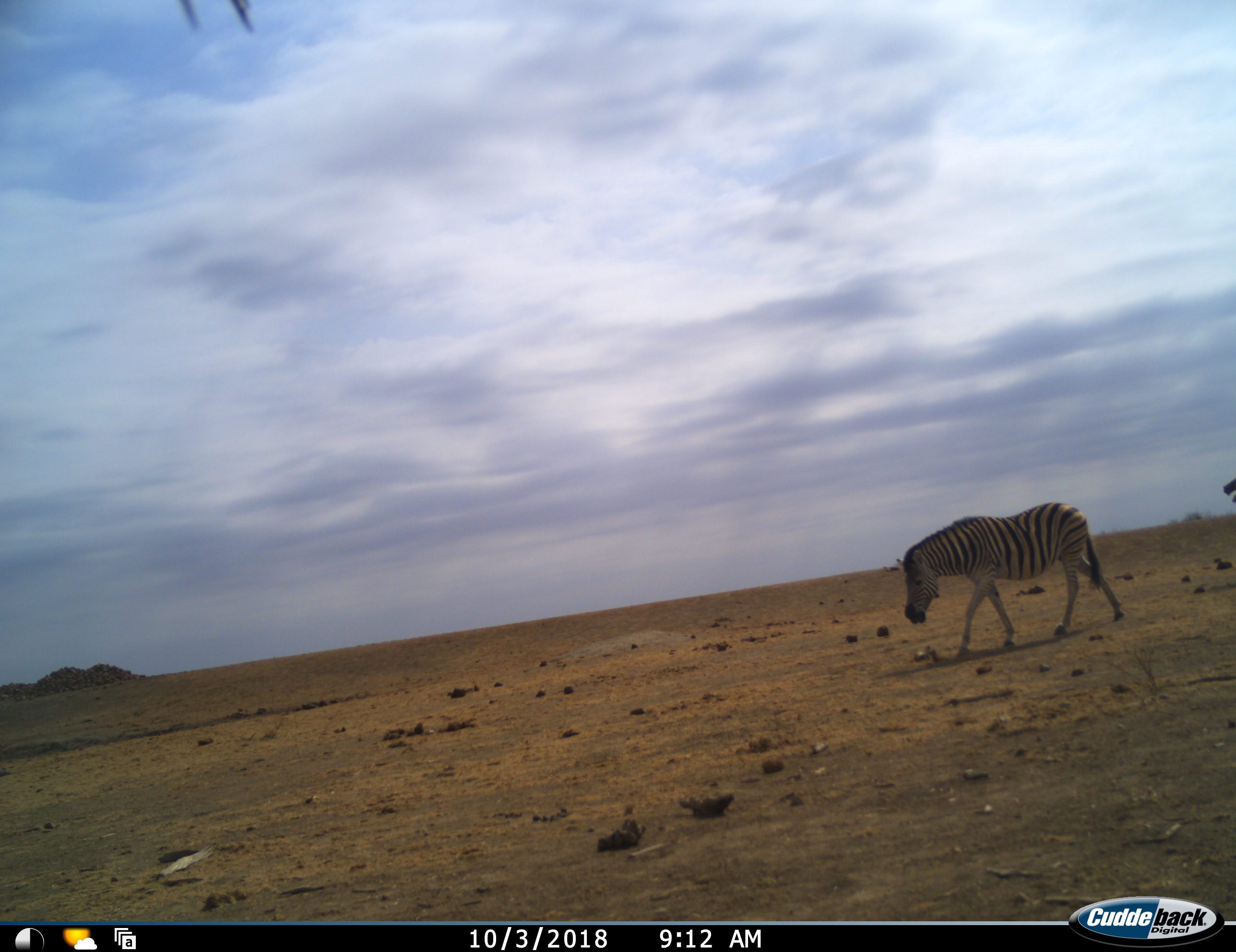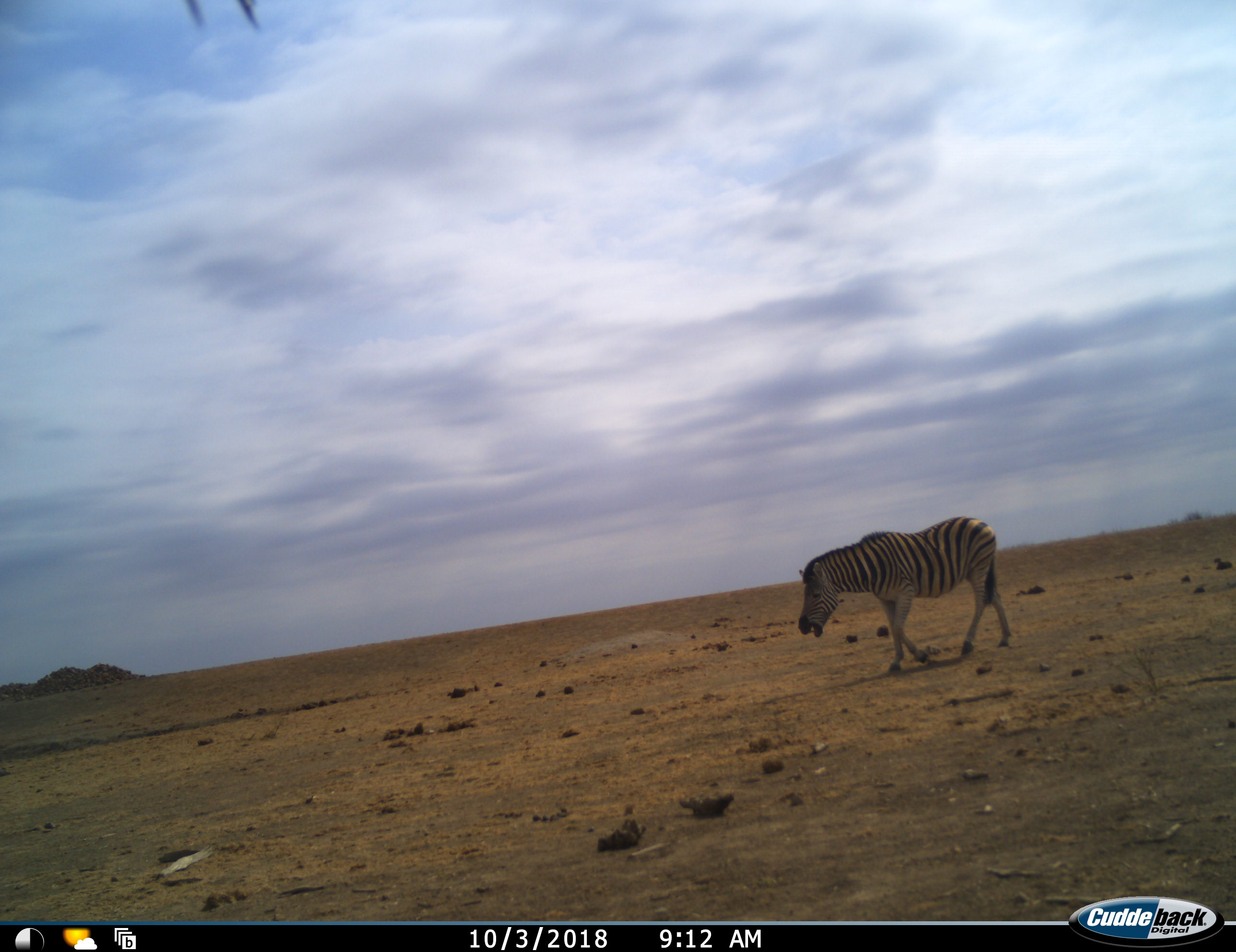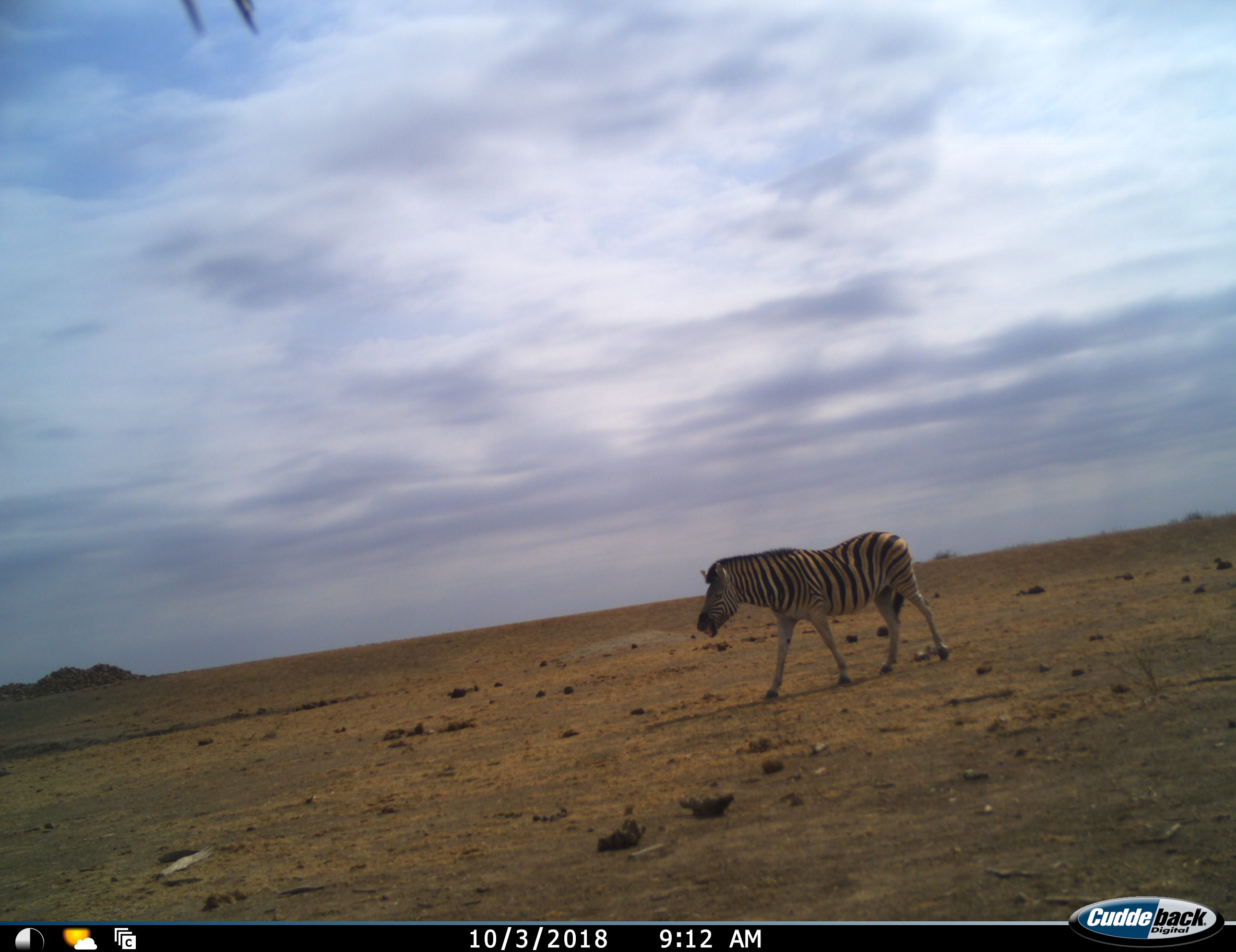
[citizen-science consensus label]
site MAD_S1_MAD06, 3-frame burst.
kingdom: Animalia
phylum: Chordata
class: Mammalia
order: Perissodactyla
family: Equidae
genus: Equus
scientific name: Equus quagga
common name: plains zebra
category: zebraplains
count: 1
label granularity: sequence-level